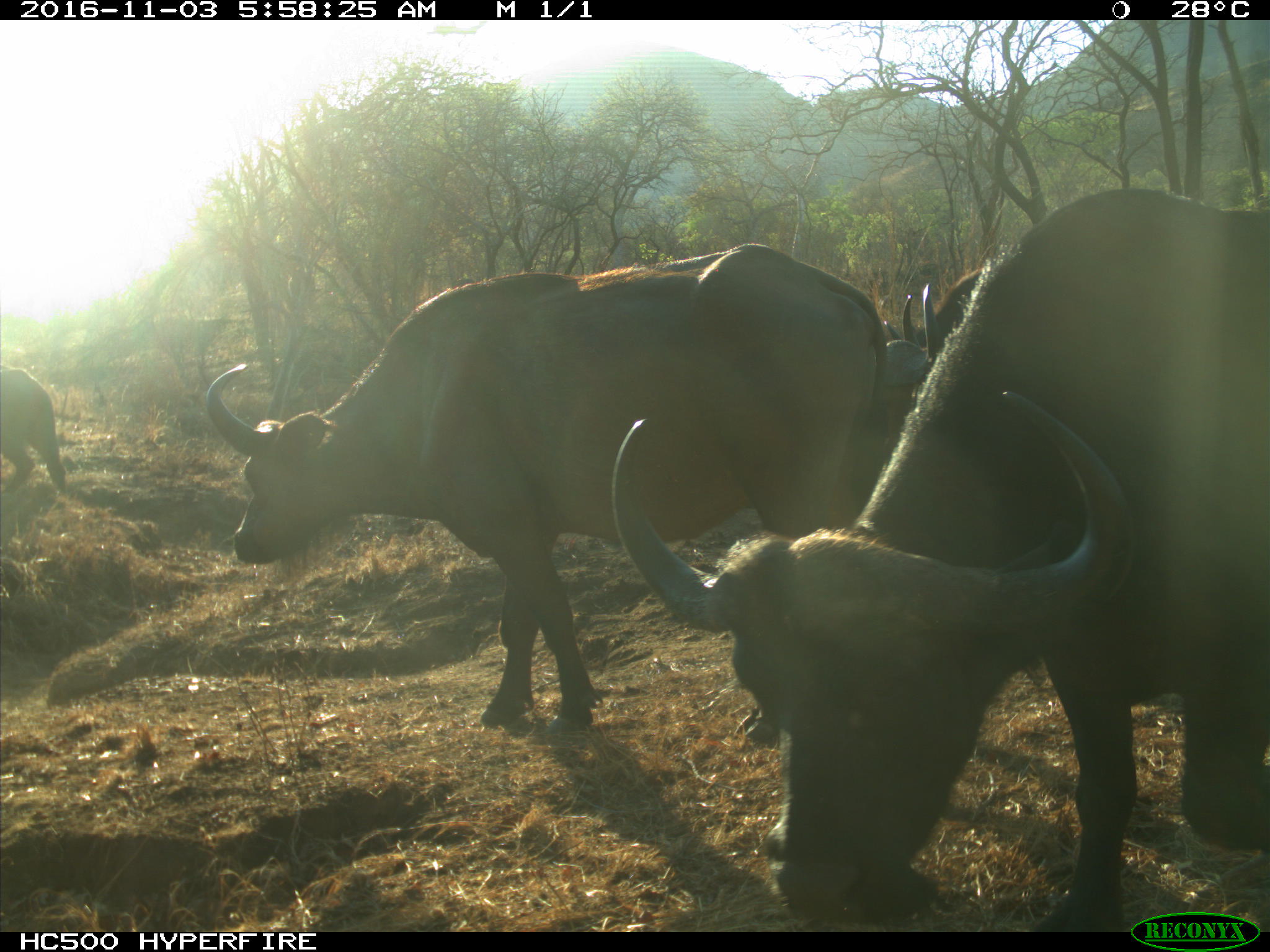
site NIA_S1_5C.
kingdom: Animalia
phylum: Chordata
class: Mammalia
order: Artiodactyla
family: Bovidae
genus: Syncerus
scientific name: Syncerus caffer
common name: african buffalo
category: buffalo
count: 4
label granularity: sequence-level